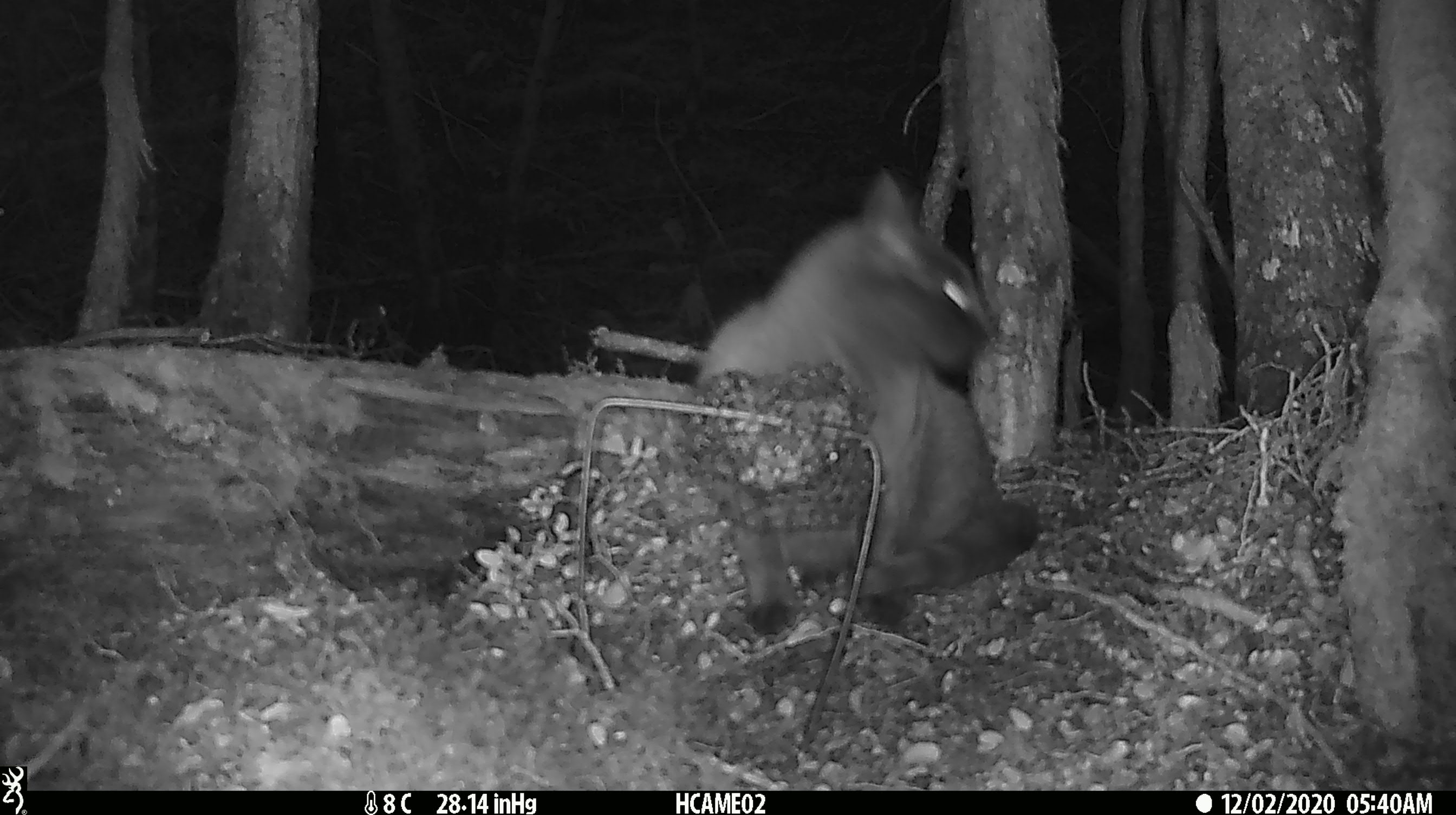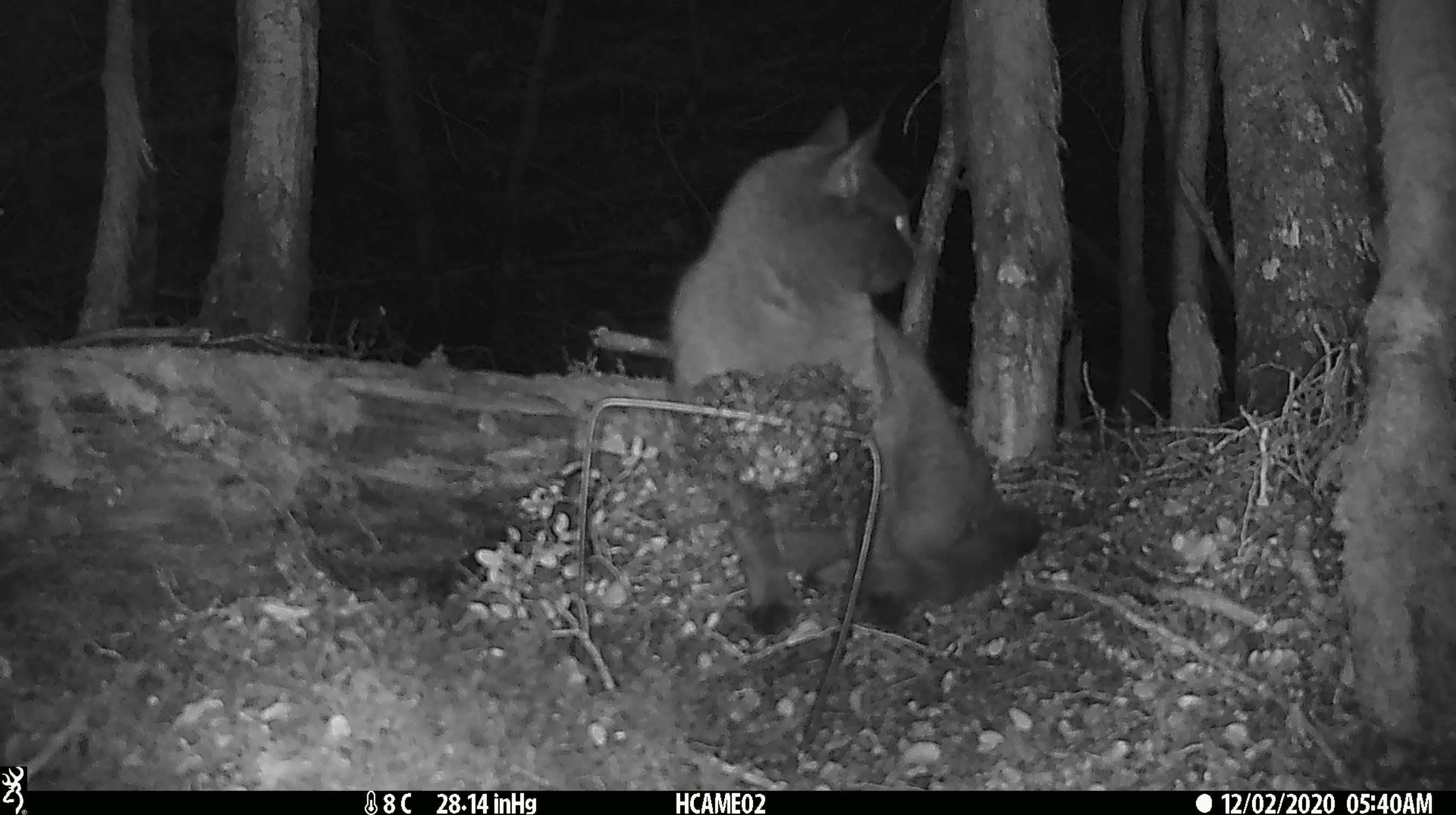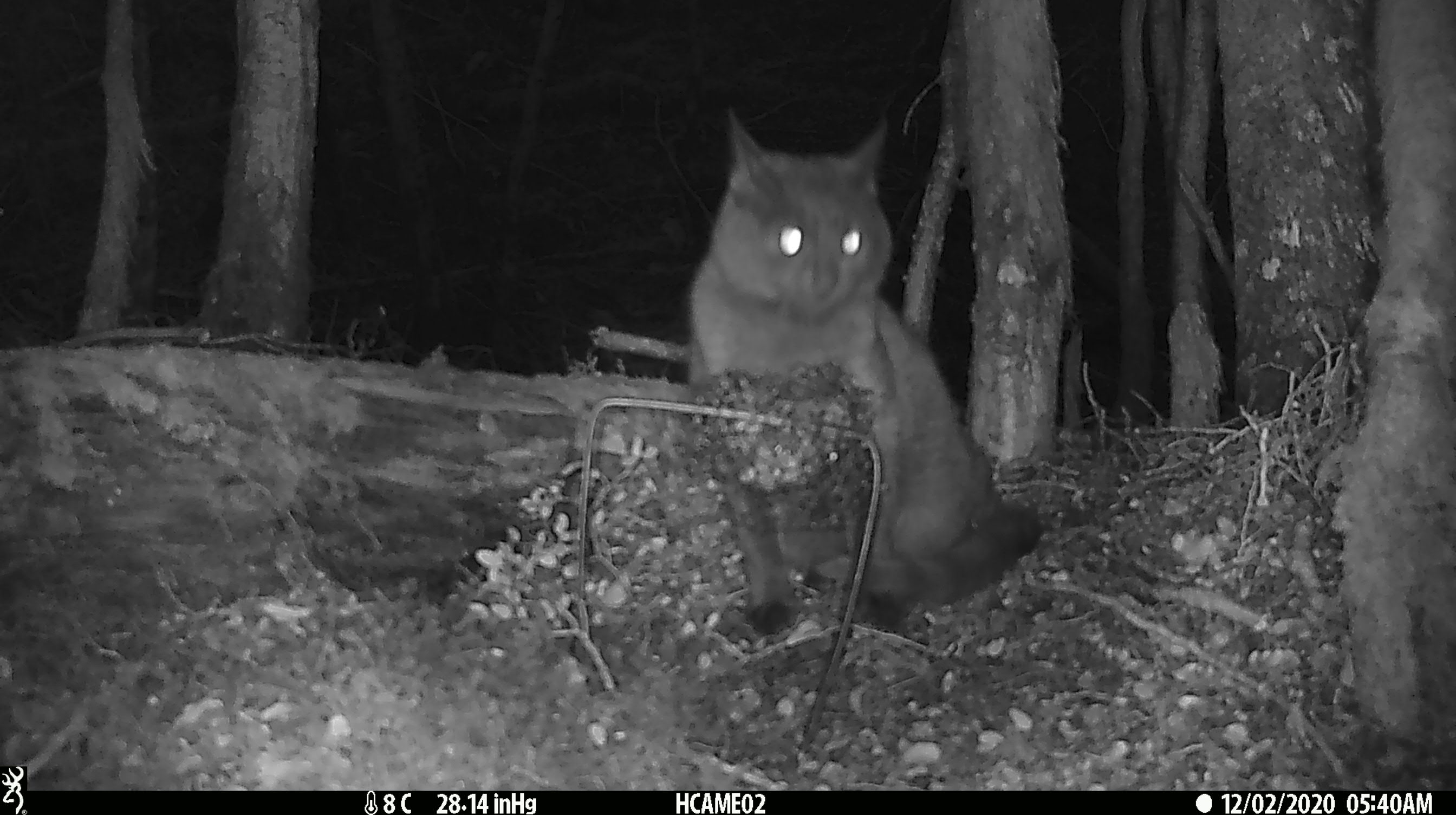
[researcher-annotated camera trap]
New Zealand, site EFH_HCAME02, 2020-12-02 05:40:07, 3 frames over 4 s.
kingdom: Animalia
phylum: Chordata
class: Mammalia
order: Carnivora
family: Felidae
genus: Felis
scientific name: Felis catus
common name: domestic cat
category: cat